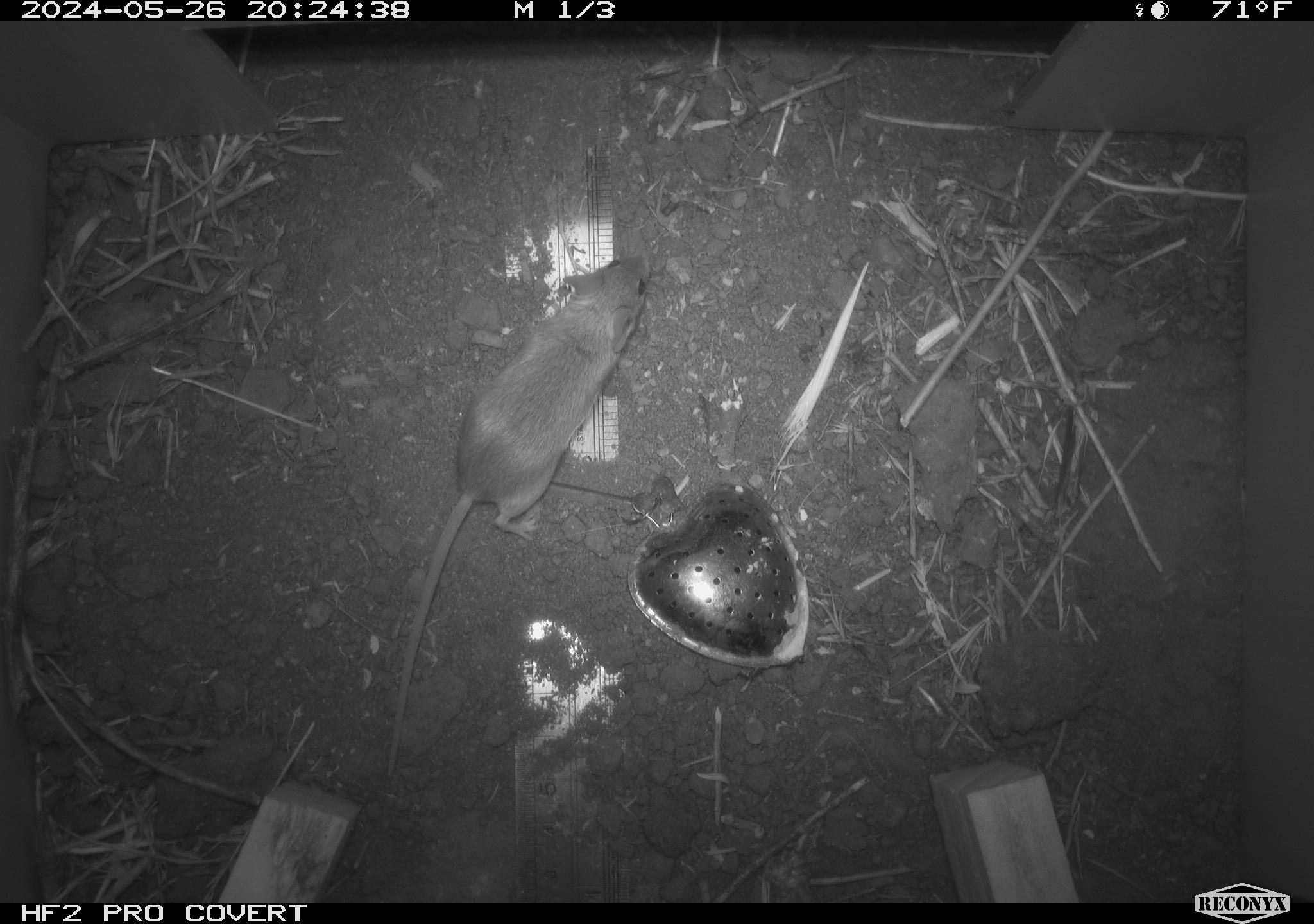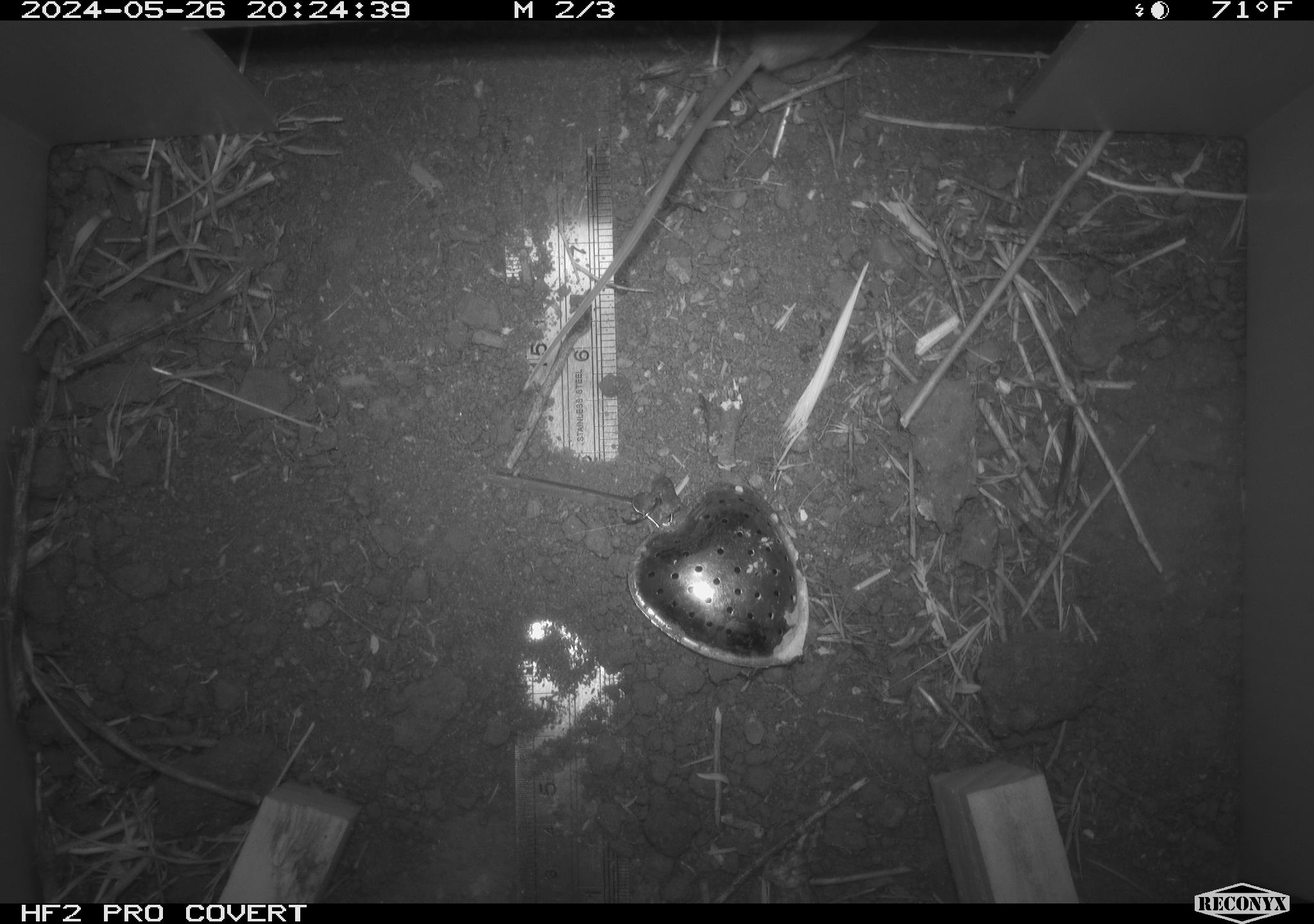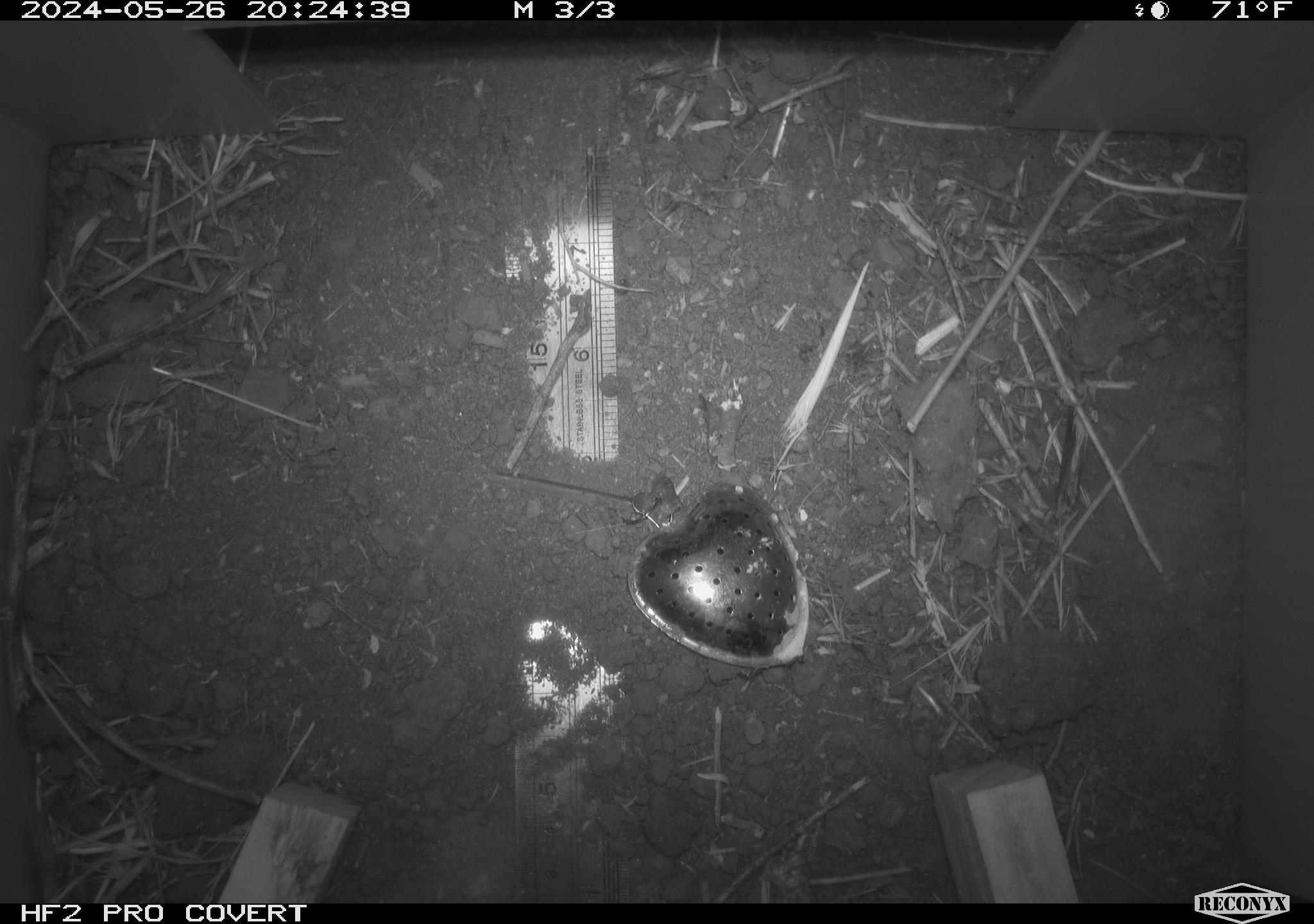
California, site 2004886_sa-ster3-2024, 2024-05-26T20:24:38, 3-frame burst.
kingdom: Animalia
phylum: Chordata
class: Mammalia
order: Rodentia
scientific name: Rodentia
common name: mouse species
Mouse species (Rodentia).